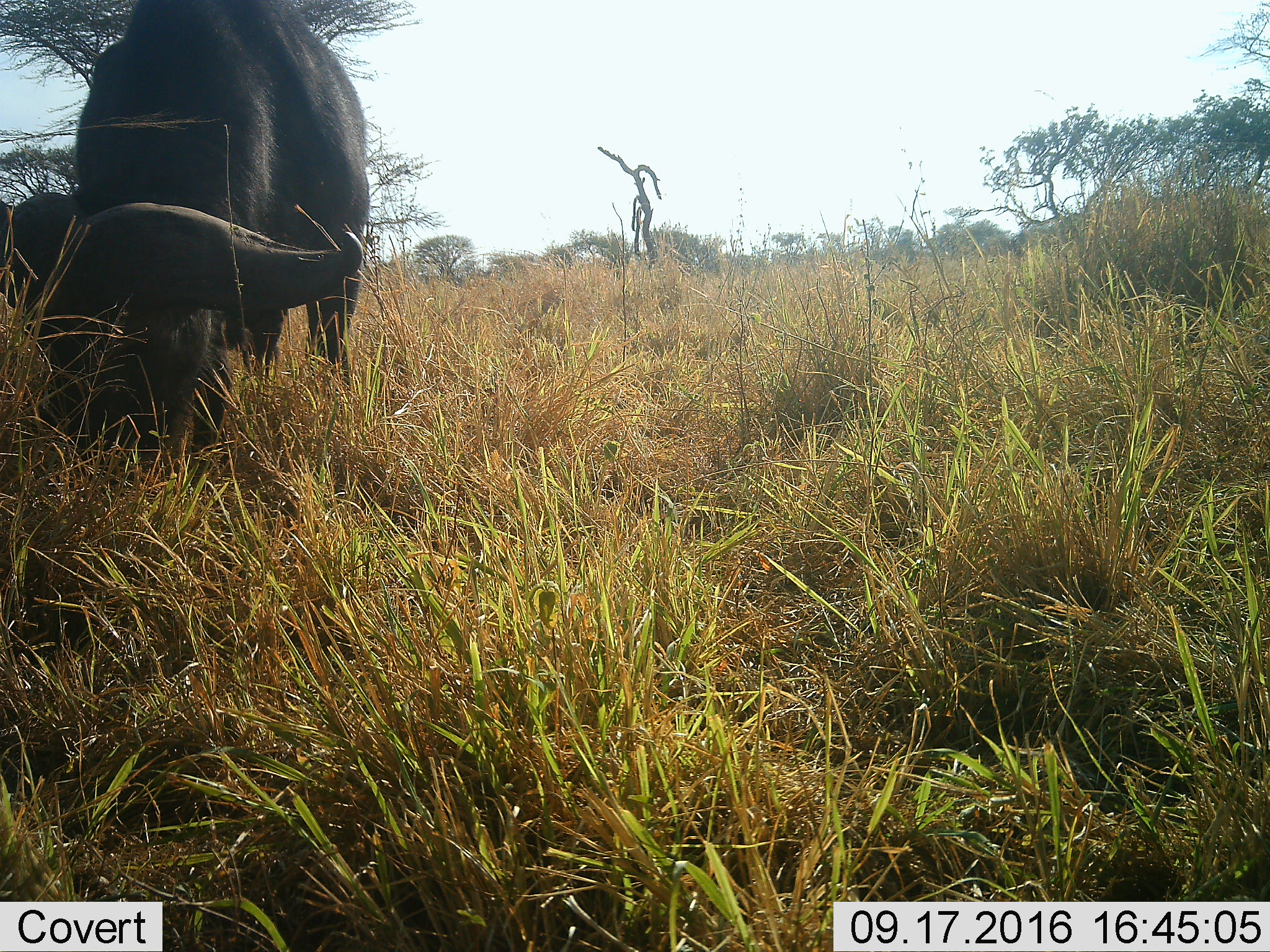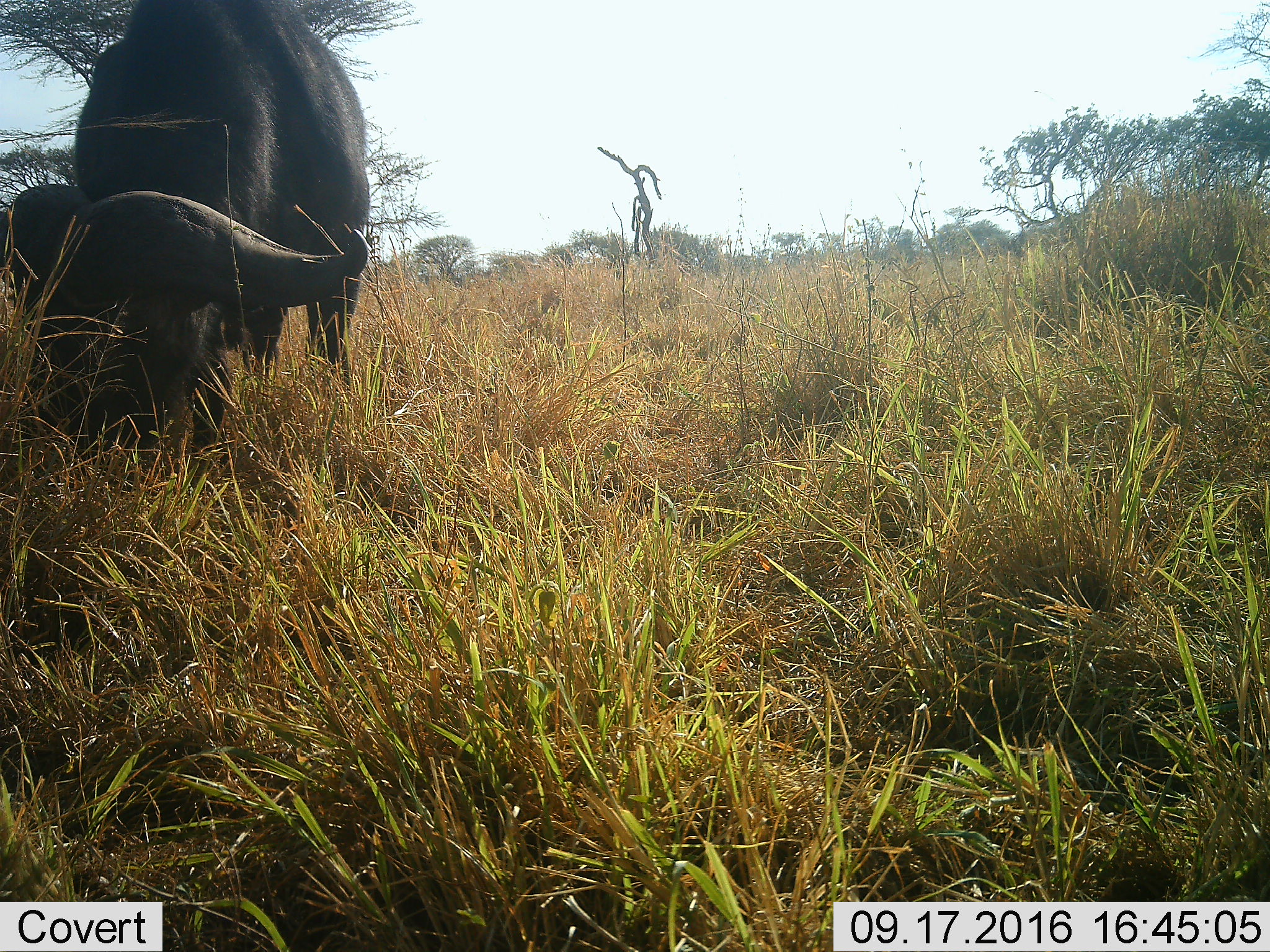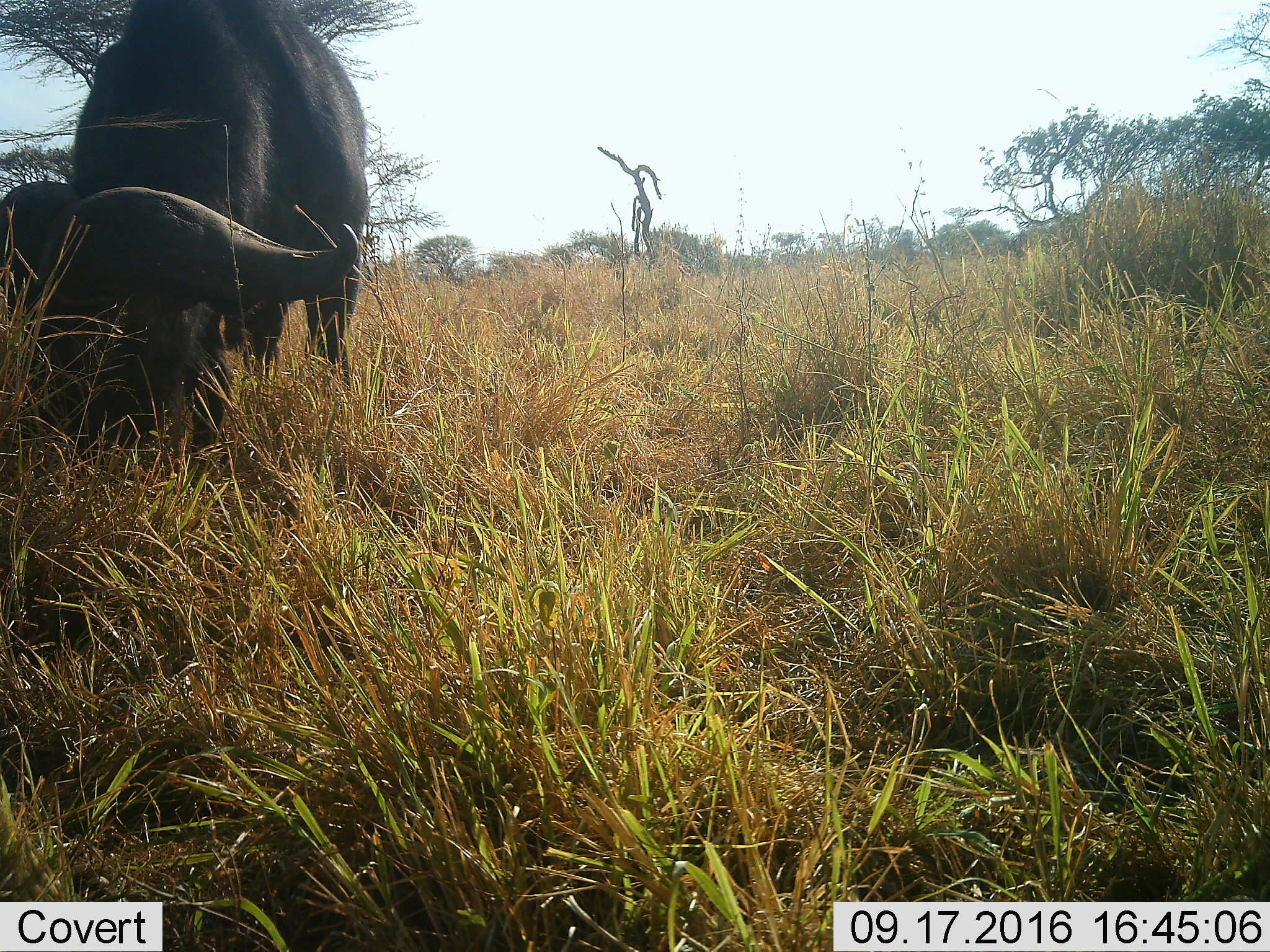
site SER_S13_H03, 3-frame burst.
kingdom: Animalia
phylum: Chordata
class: Mammalia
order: Artiodactyla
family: Bovidae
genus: Syncerus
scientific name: Syncerus caffer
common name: african buffalo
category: buffalo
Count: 1.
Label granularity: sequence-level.